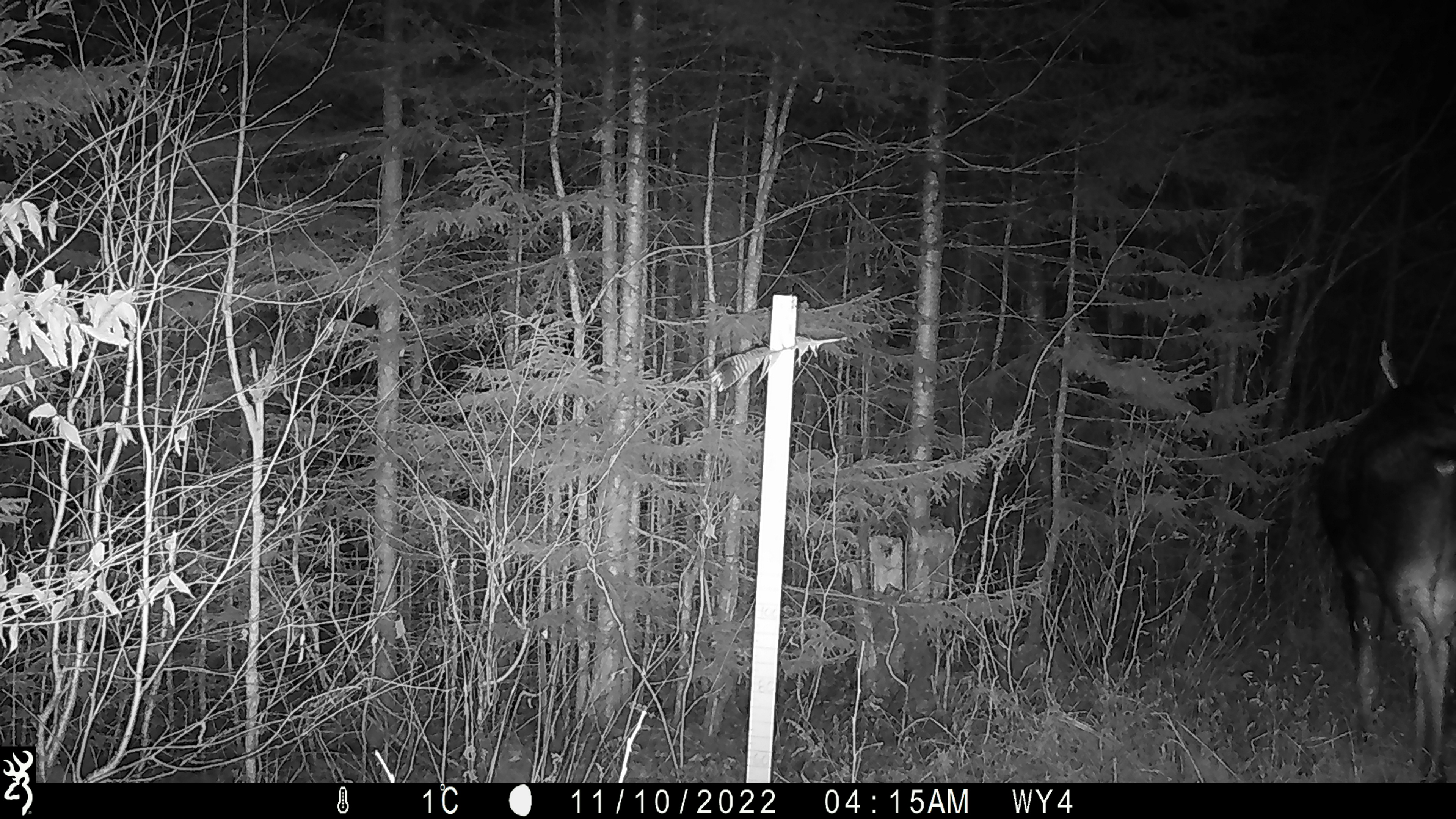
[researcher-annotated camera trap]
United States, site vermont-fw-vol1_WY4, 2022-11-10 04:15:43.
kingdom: Animalia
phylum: Chordata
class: Mammalia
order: Artiodactyla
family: Cervidae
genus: Alces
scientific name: Alces alces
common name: moose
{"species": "moose (Alces alces)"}